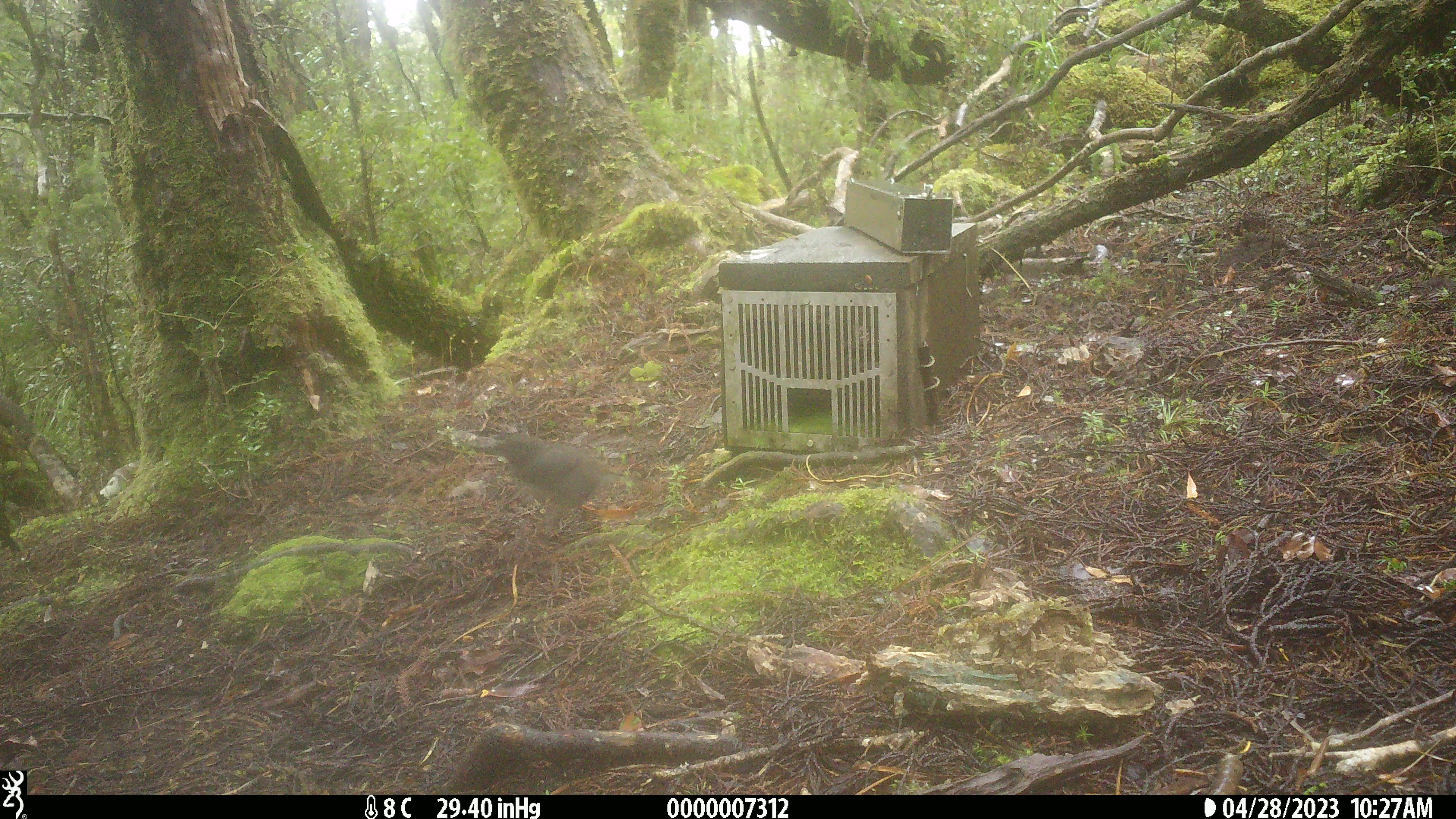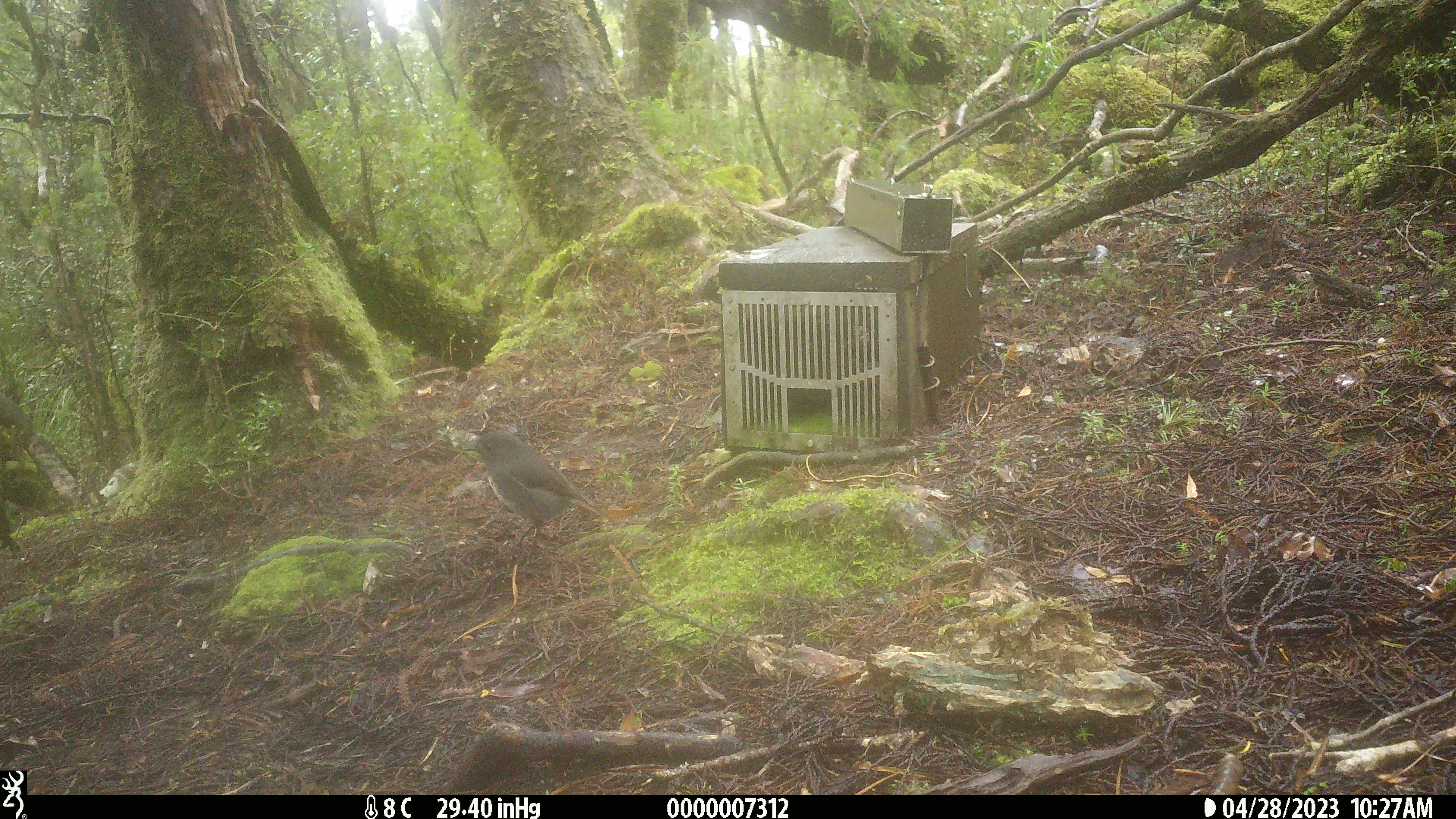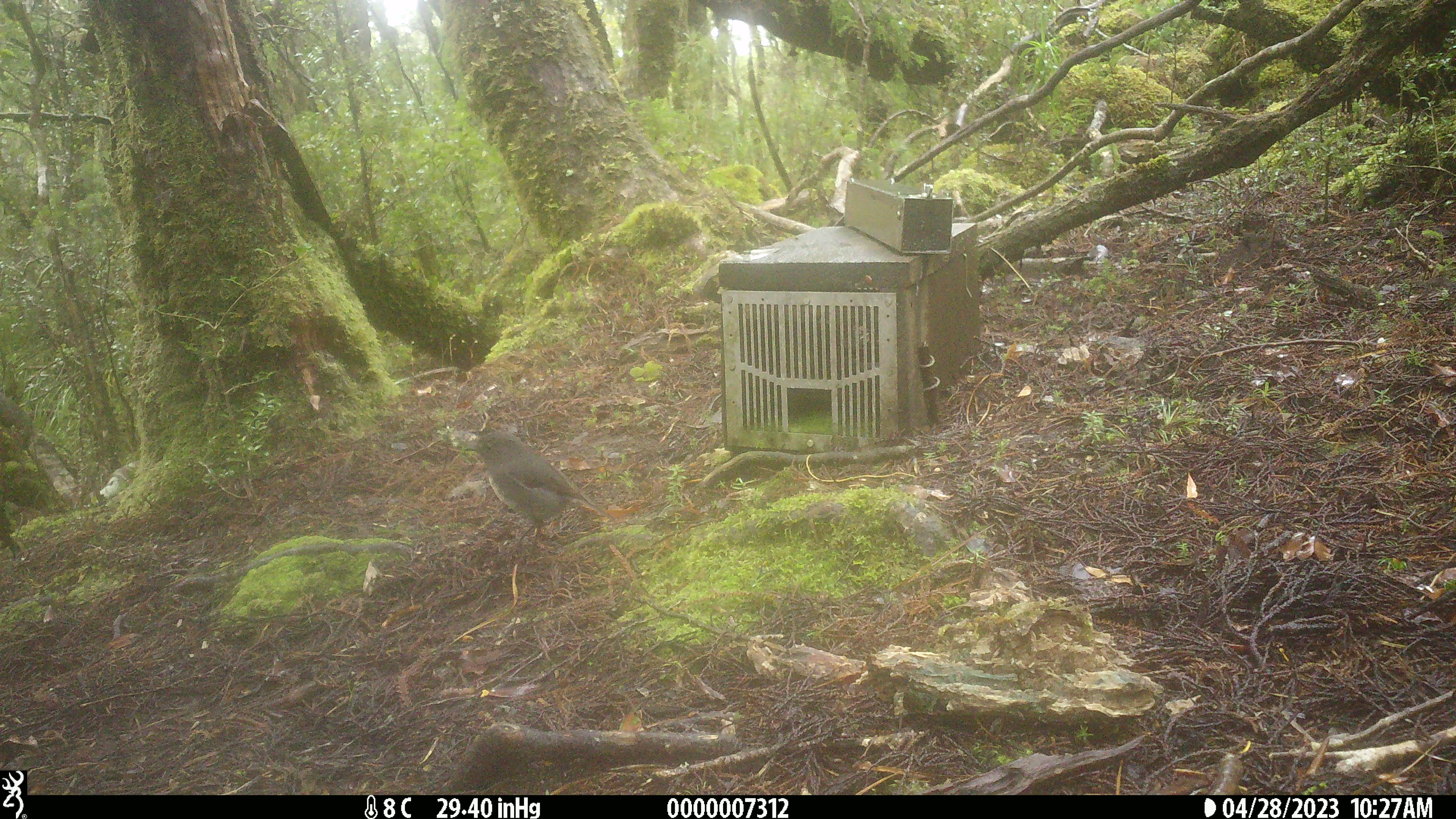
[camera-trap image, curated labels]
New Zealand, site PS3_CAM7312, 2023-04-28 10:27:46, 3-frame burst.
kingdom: Animalia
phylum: Chordata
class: Aves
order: Passeriformes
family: Petroicidae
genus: Petroica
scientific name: Petroica australis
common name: new zealand robin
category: robin